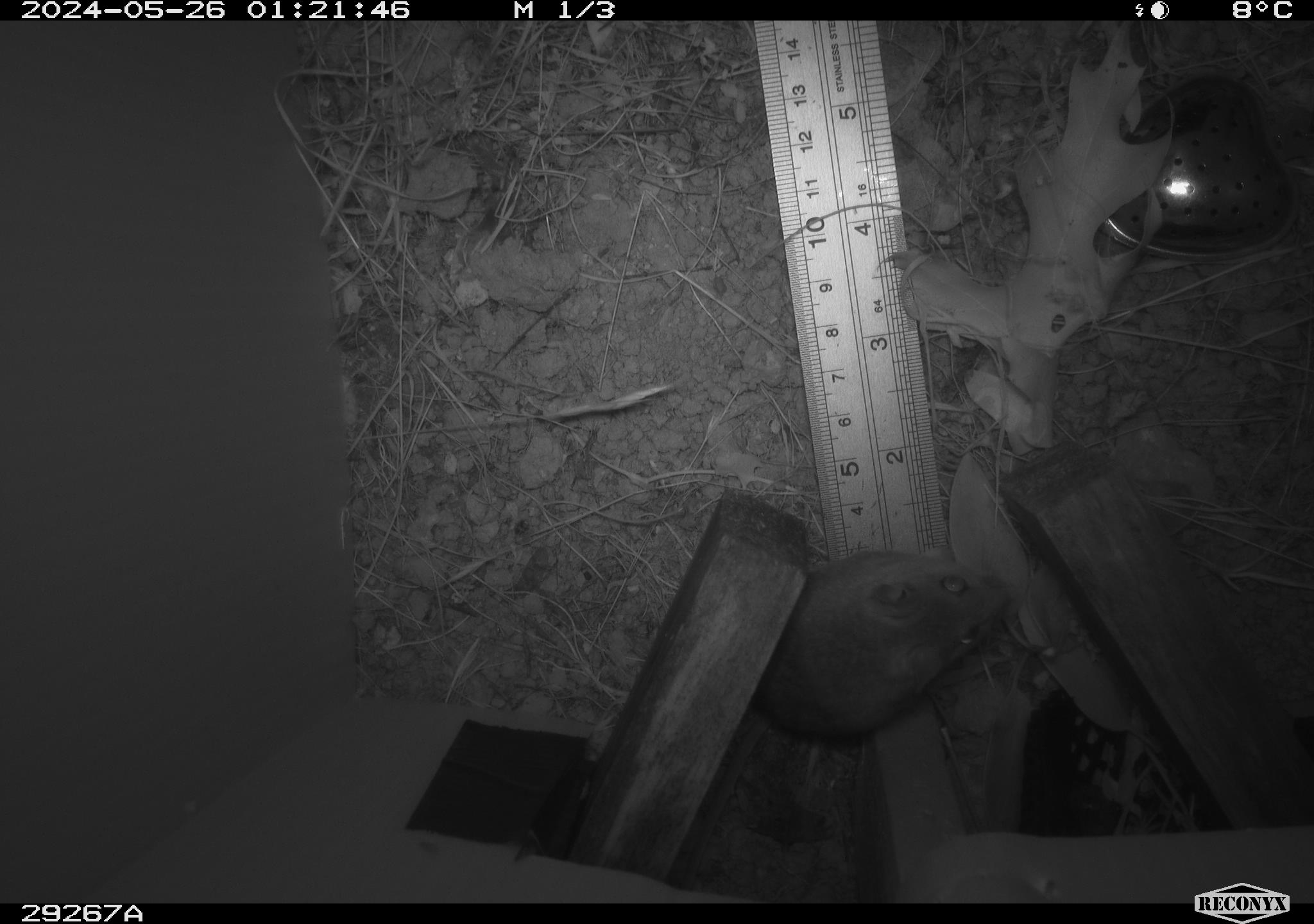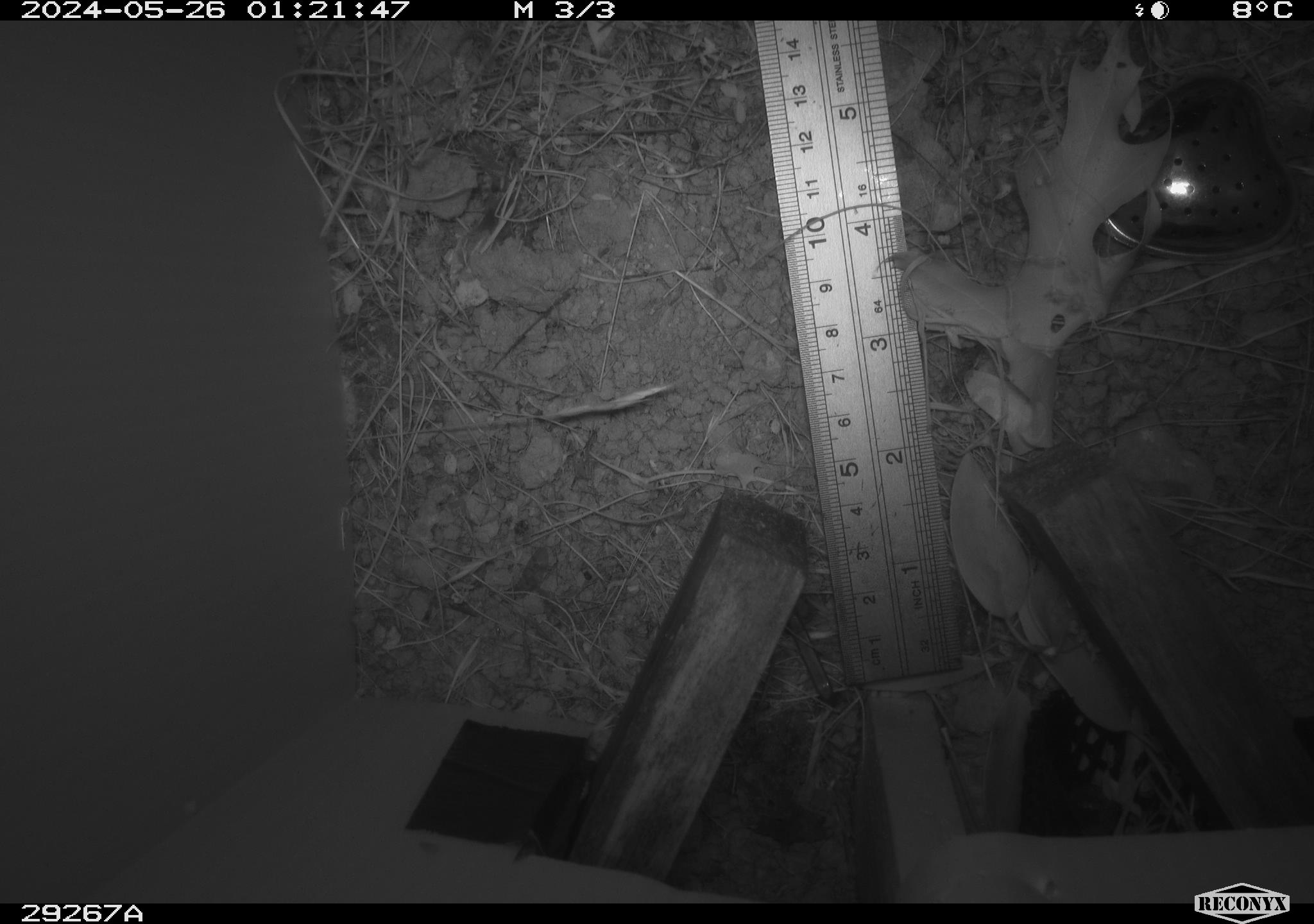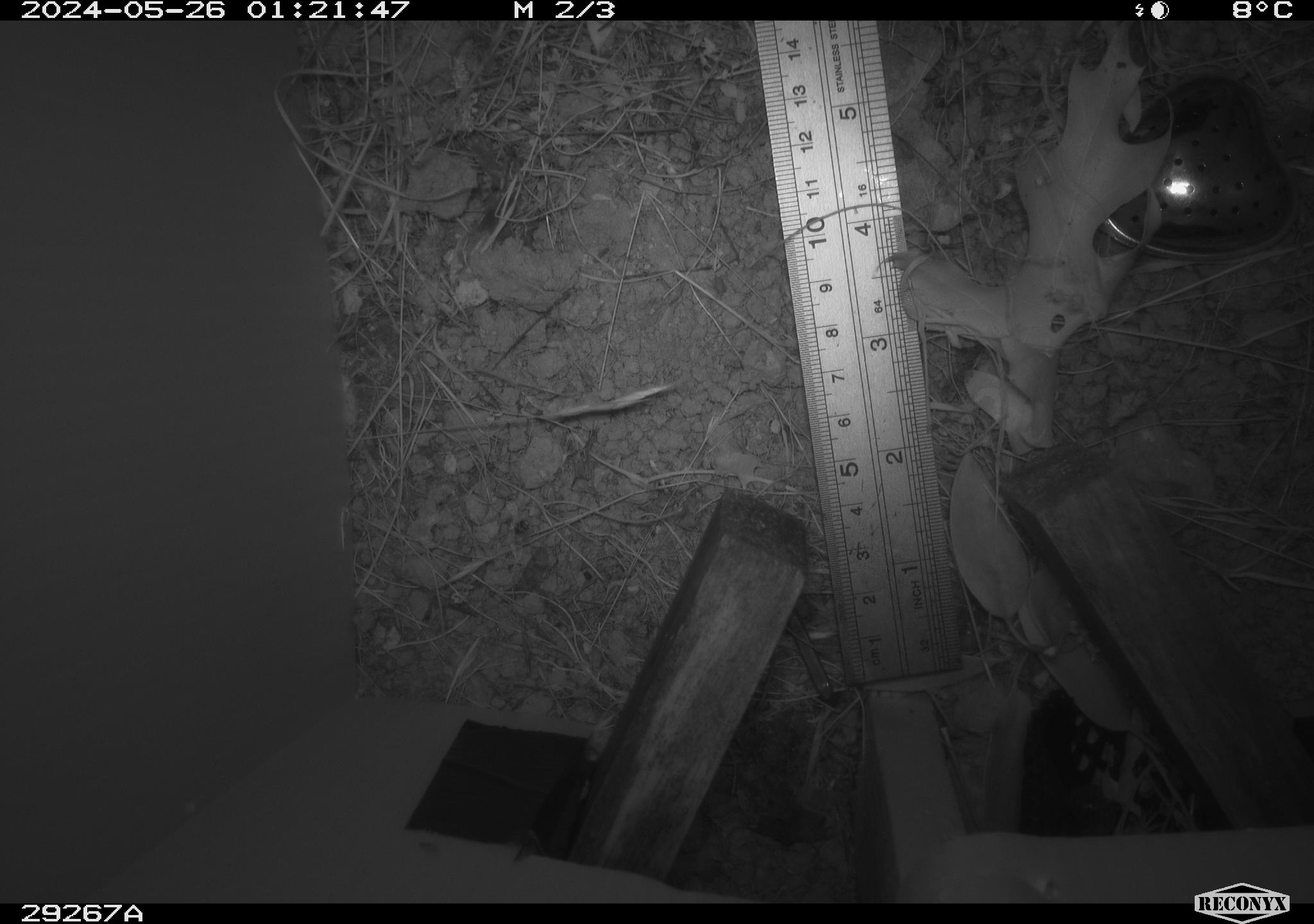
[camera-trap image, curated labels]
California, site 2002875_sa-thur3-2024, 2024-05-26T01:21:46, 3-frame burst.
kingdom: Animalia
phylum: Chordata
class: Mammalia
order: Rodentia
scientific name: Rodentia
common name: mouse species